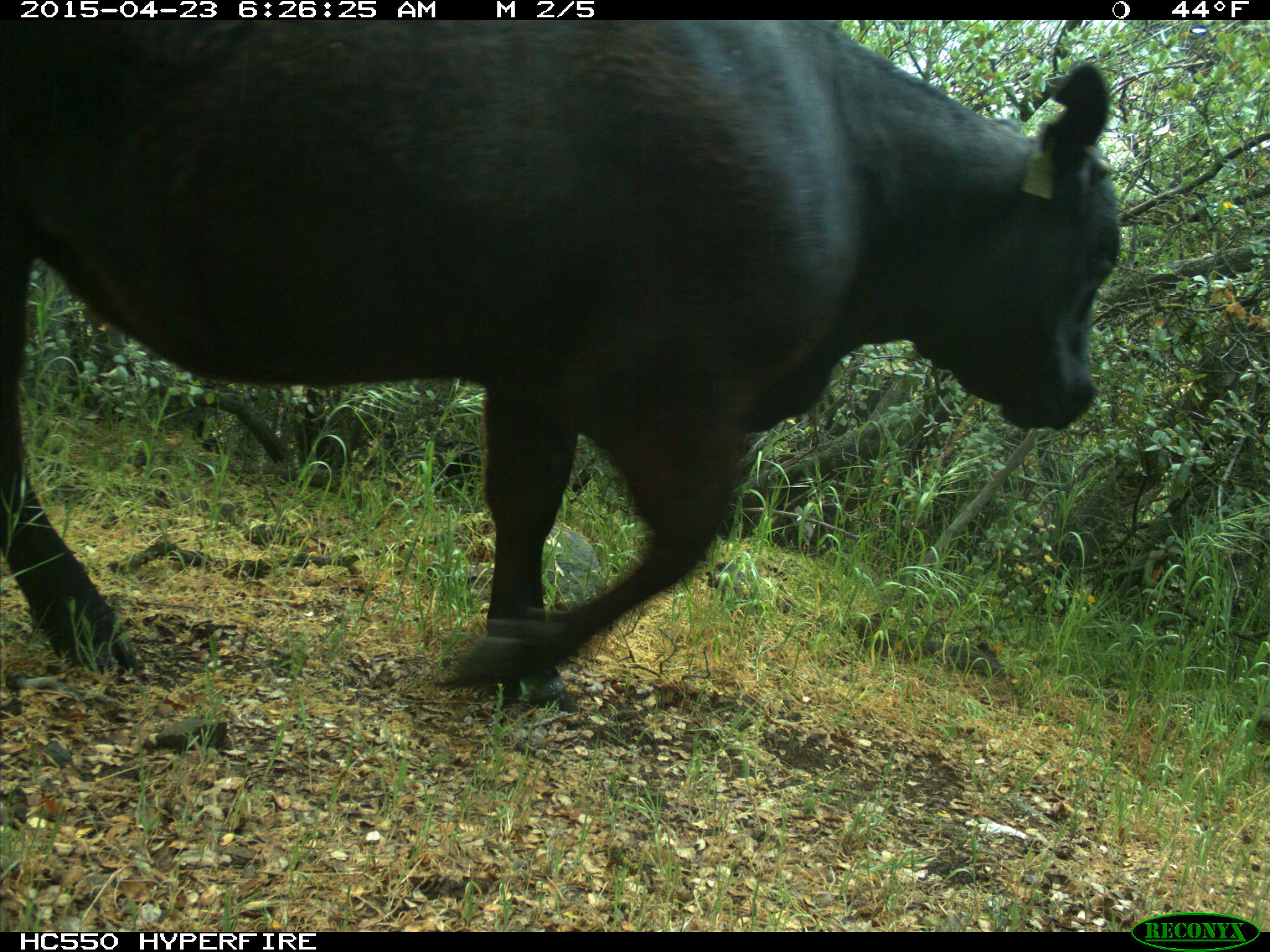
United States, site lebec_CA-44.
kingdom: Animalia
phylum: Chordata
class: Mammalia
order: Artiodactyla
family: Bovidae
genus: Bos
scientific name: Bos taurus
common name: domestic cow